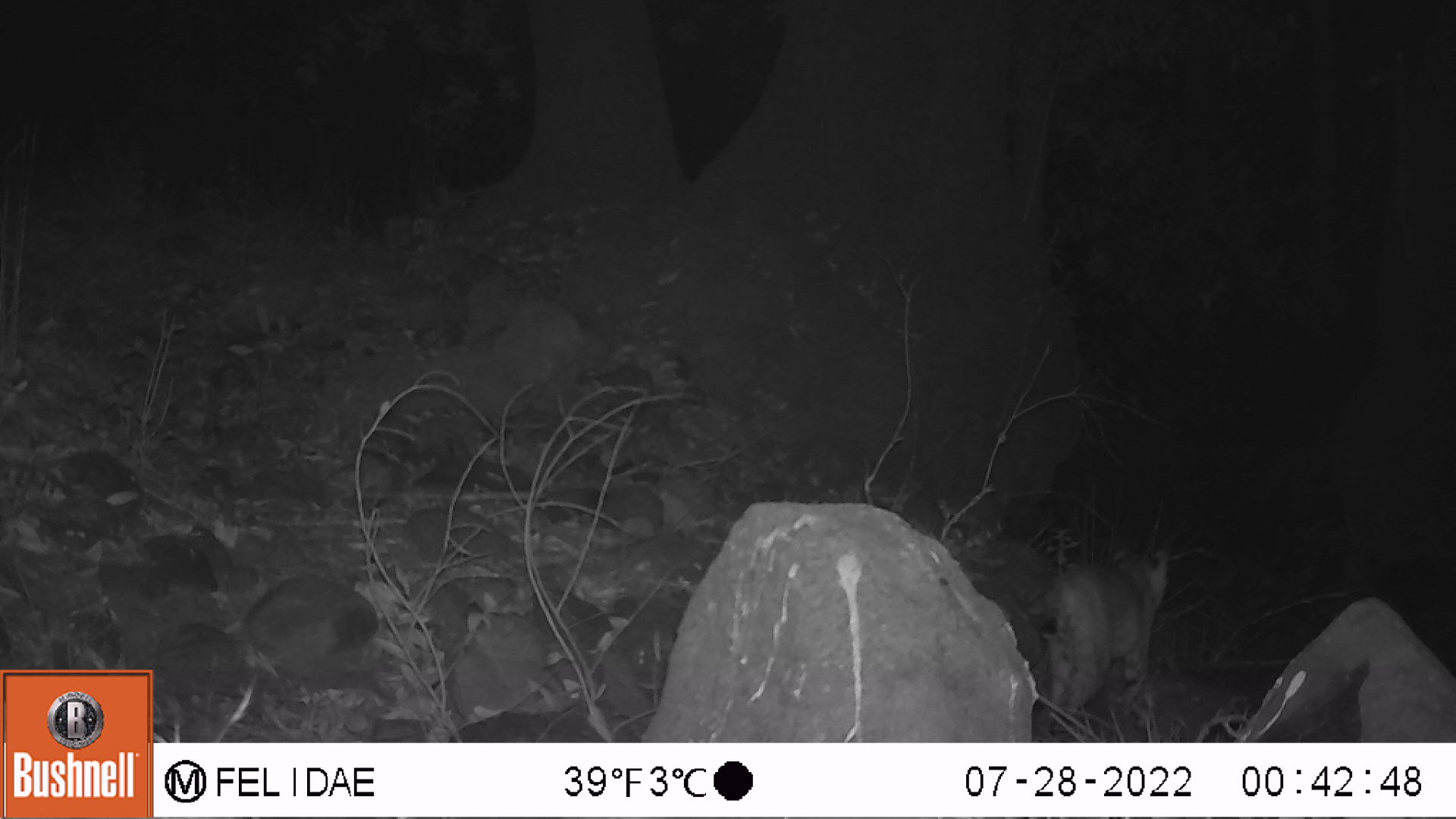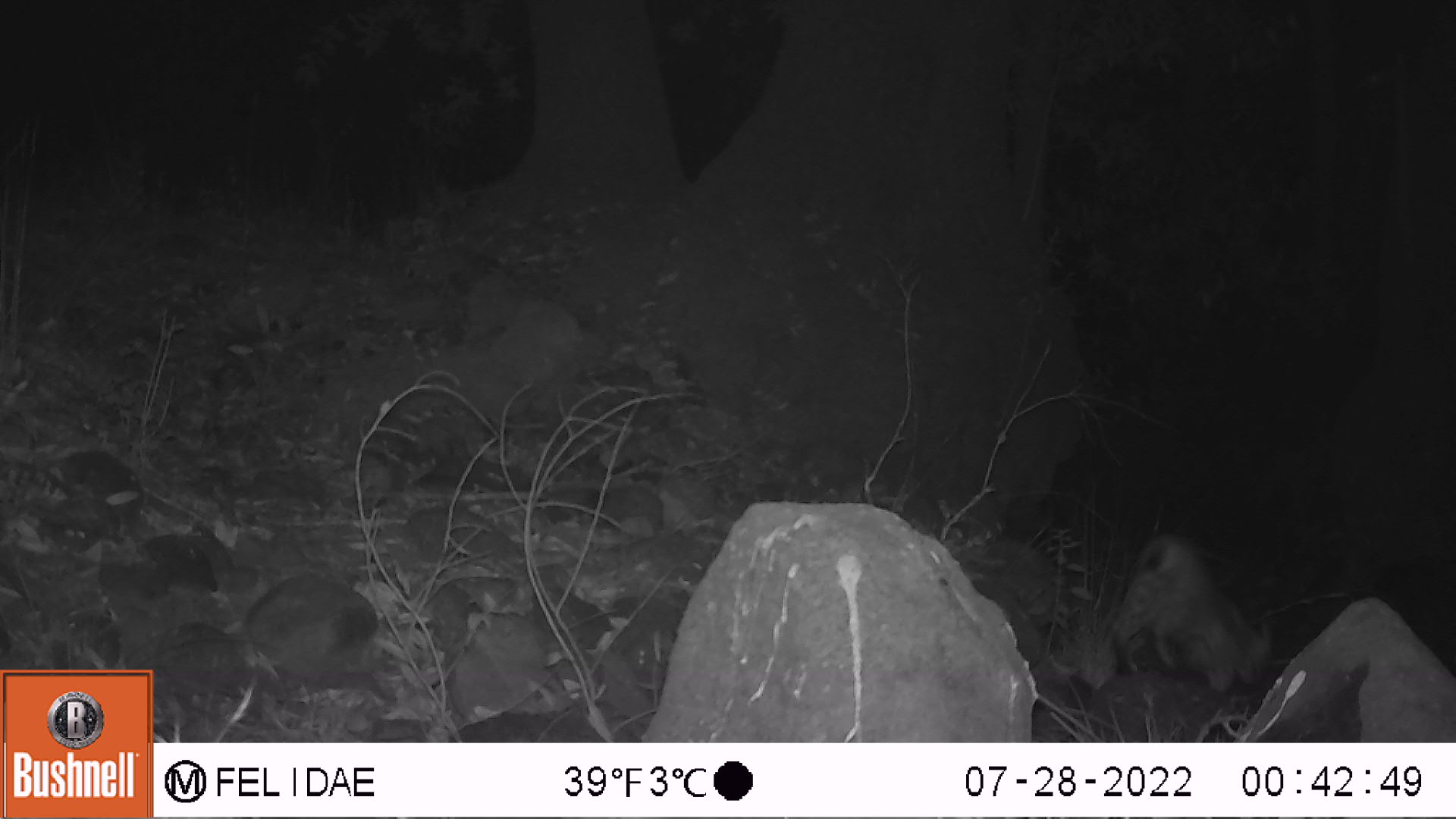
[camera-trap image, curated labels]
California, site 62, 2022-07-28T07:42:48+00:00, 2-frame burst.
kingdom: Animalia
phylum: Chordata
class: Mammalia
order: Carnivora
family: Felidae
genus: Lynx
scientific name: Lynx rufus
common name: bobcat